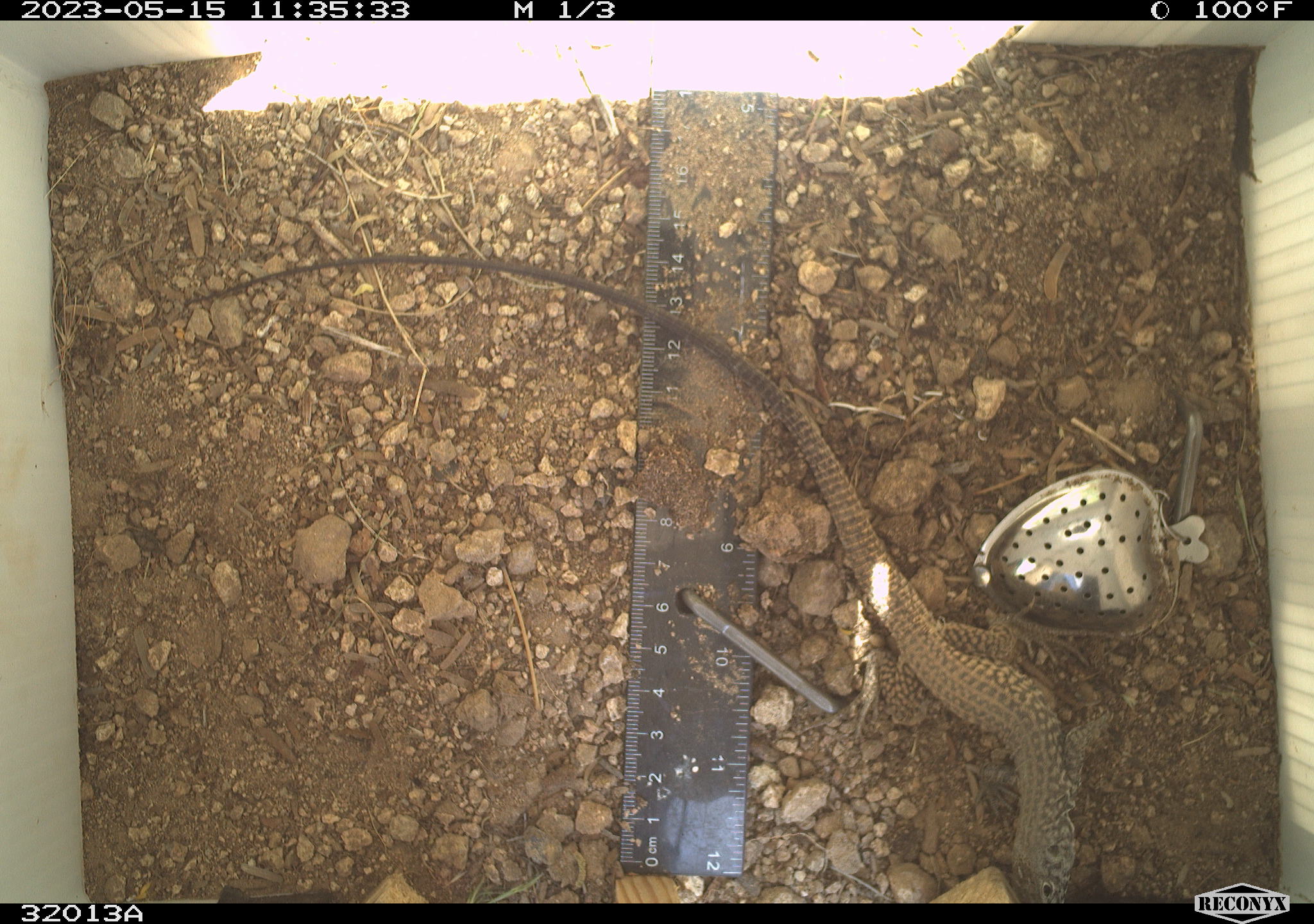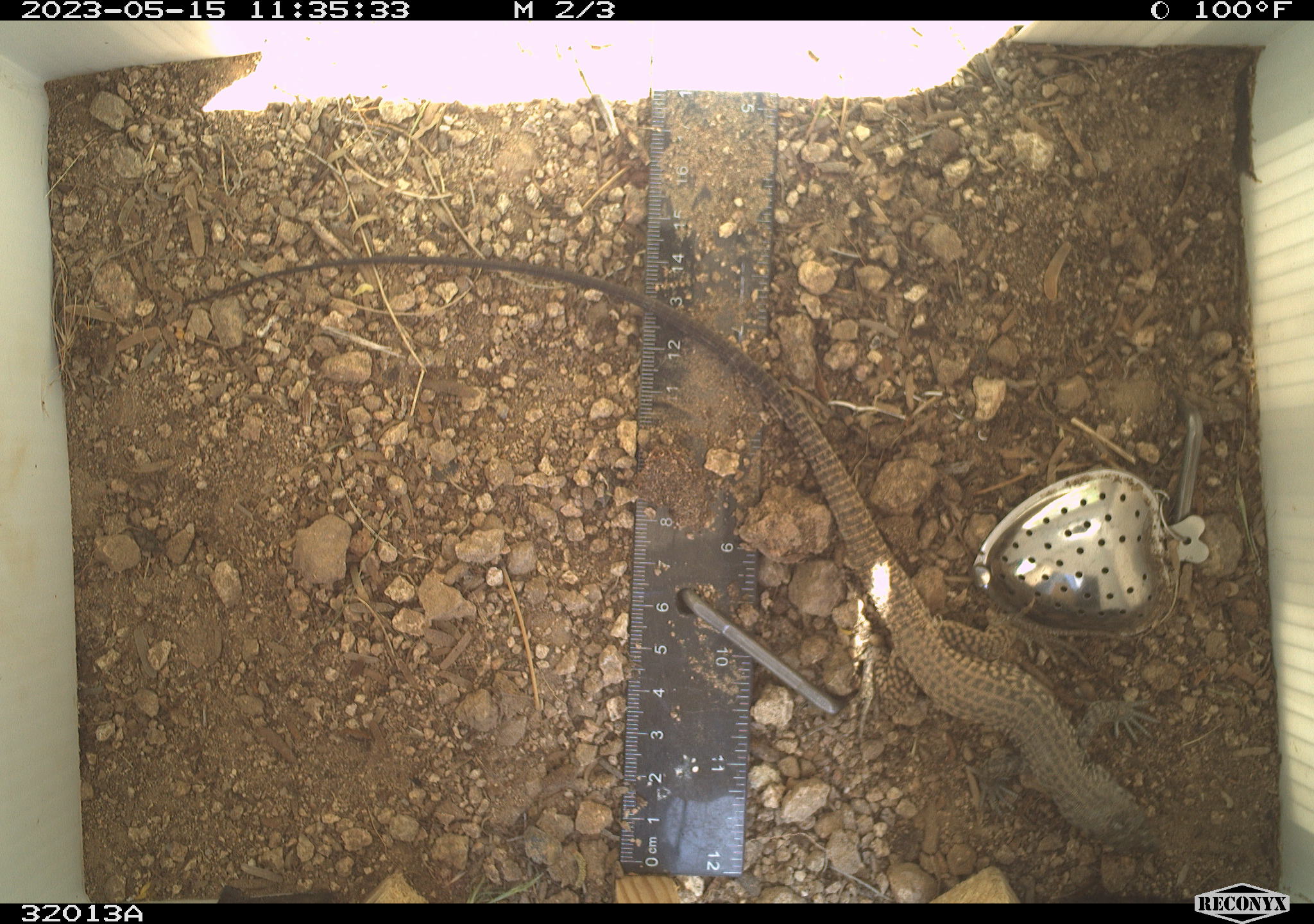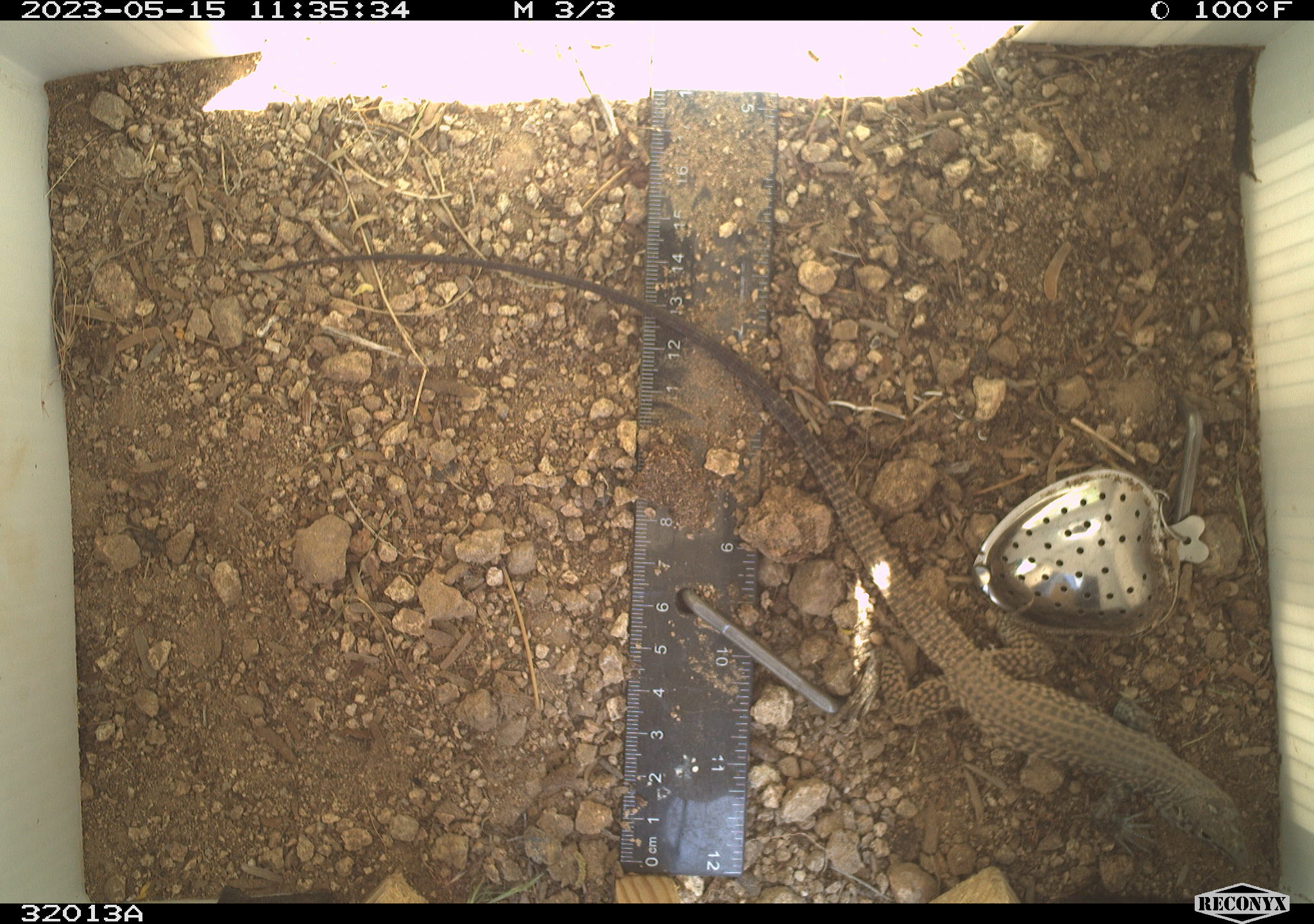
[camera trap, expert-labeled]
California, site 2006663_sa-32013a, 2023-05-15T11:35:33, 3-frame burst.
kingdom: Animalia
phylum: Chordata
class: Reptilia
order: Squamata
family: Teiidae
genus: Aspidoscelis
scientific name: Aspidoscelis tigris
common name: western whiptail